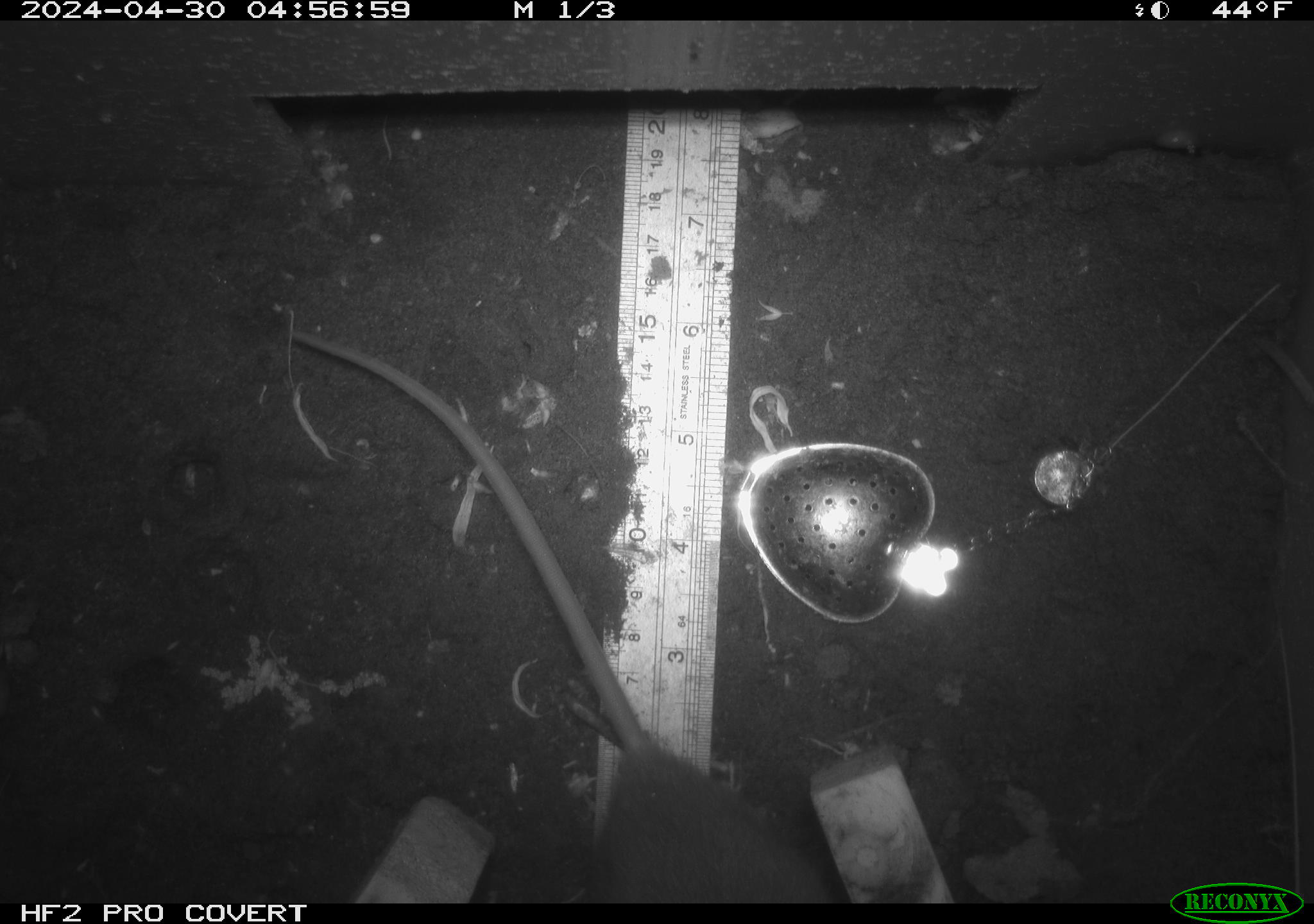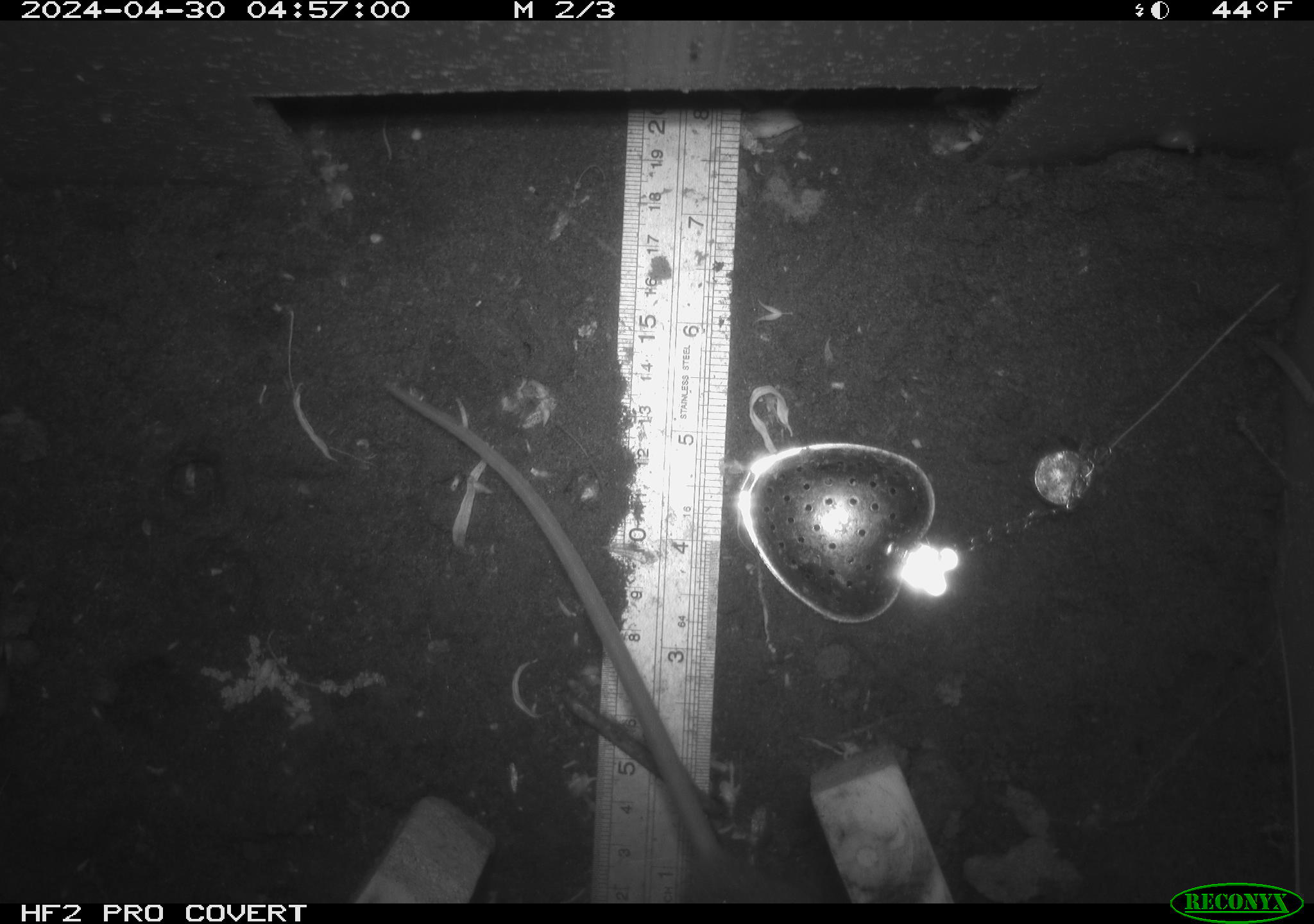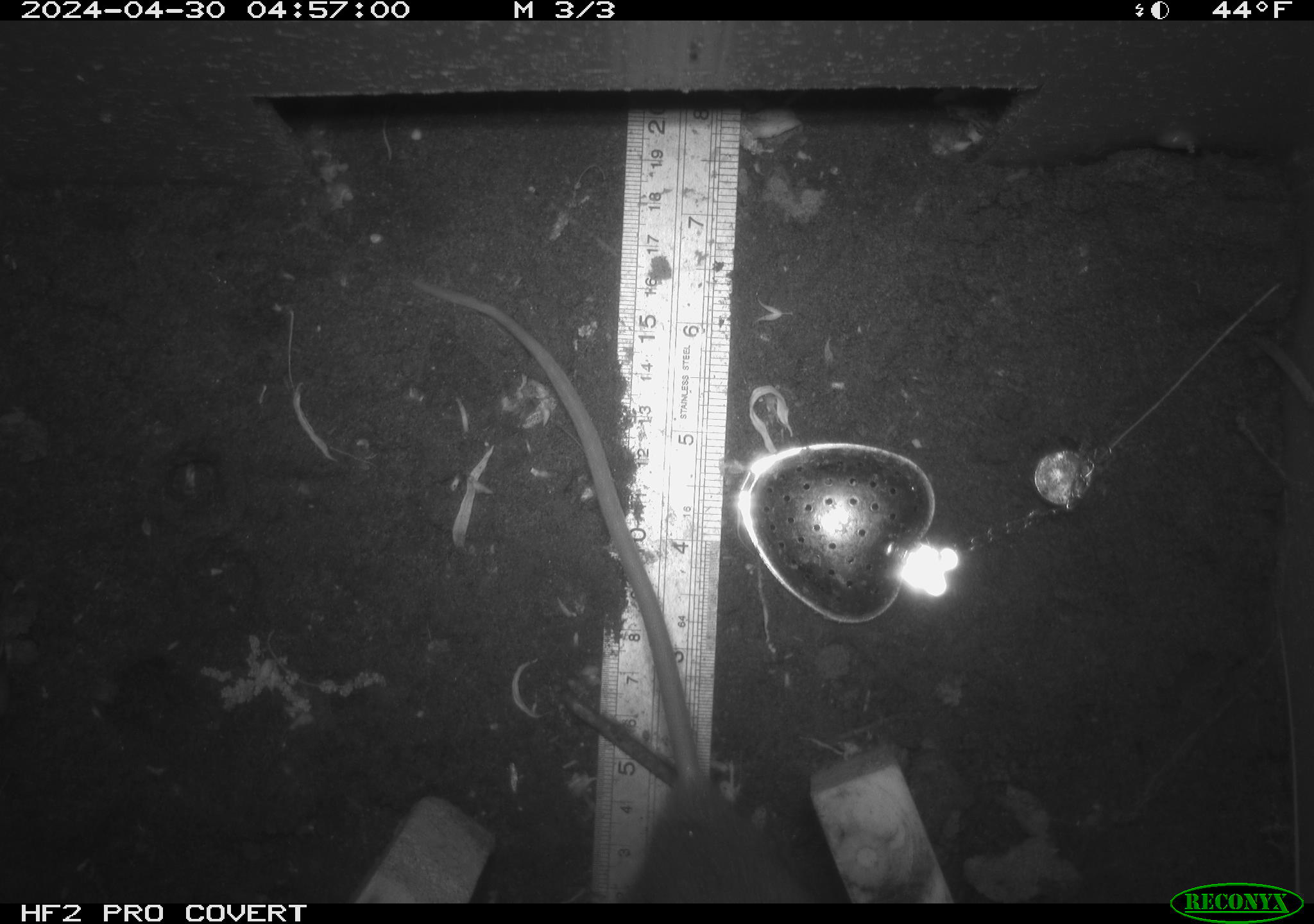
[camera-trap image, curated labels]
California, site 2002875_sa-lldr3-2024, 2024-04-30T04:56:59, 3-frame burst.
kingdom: Animalia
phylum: Chordata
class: Mammalia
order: Rodentia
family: Muridae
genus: Rattus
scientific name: Rattus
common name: rat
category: rattus species